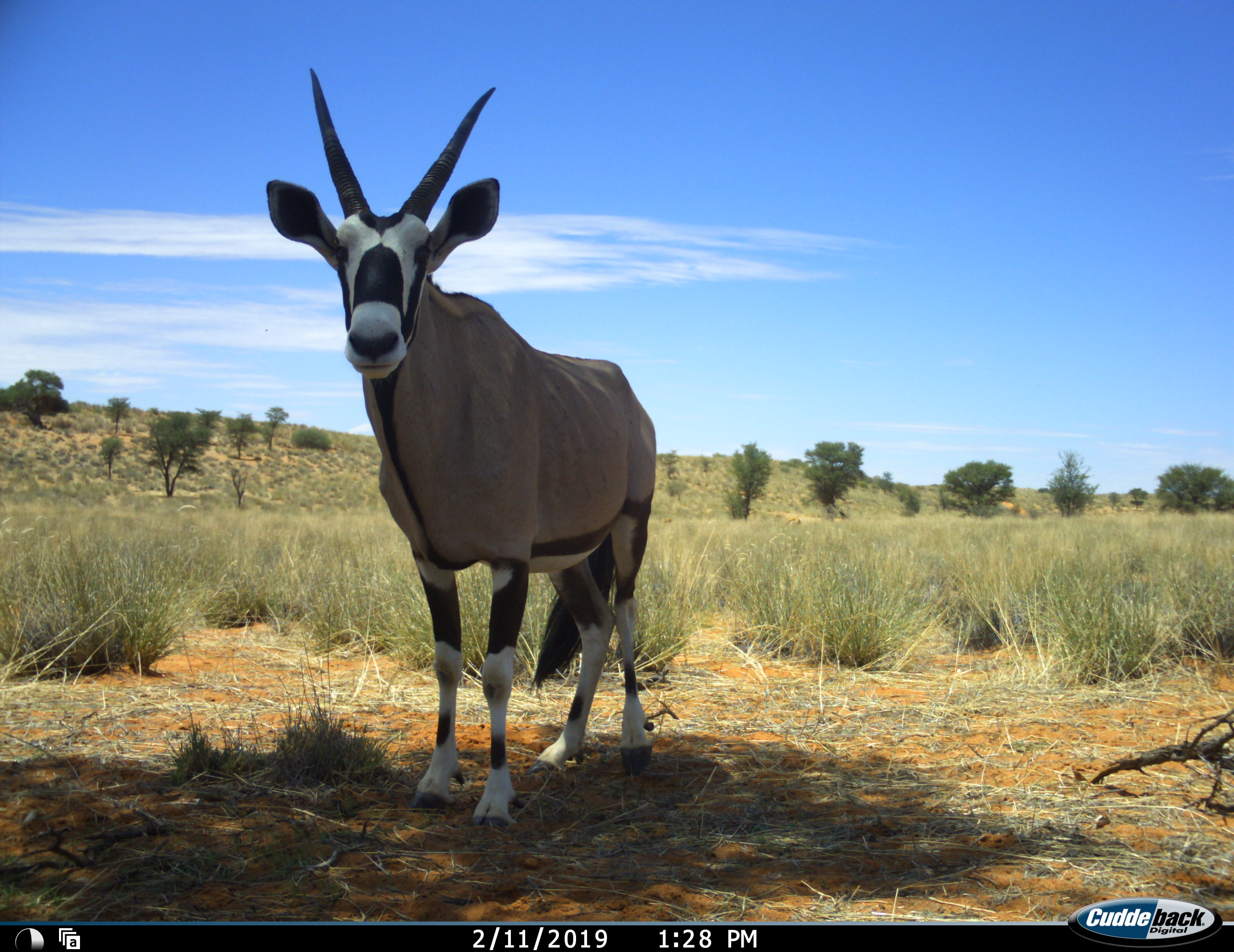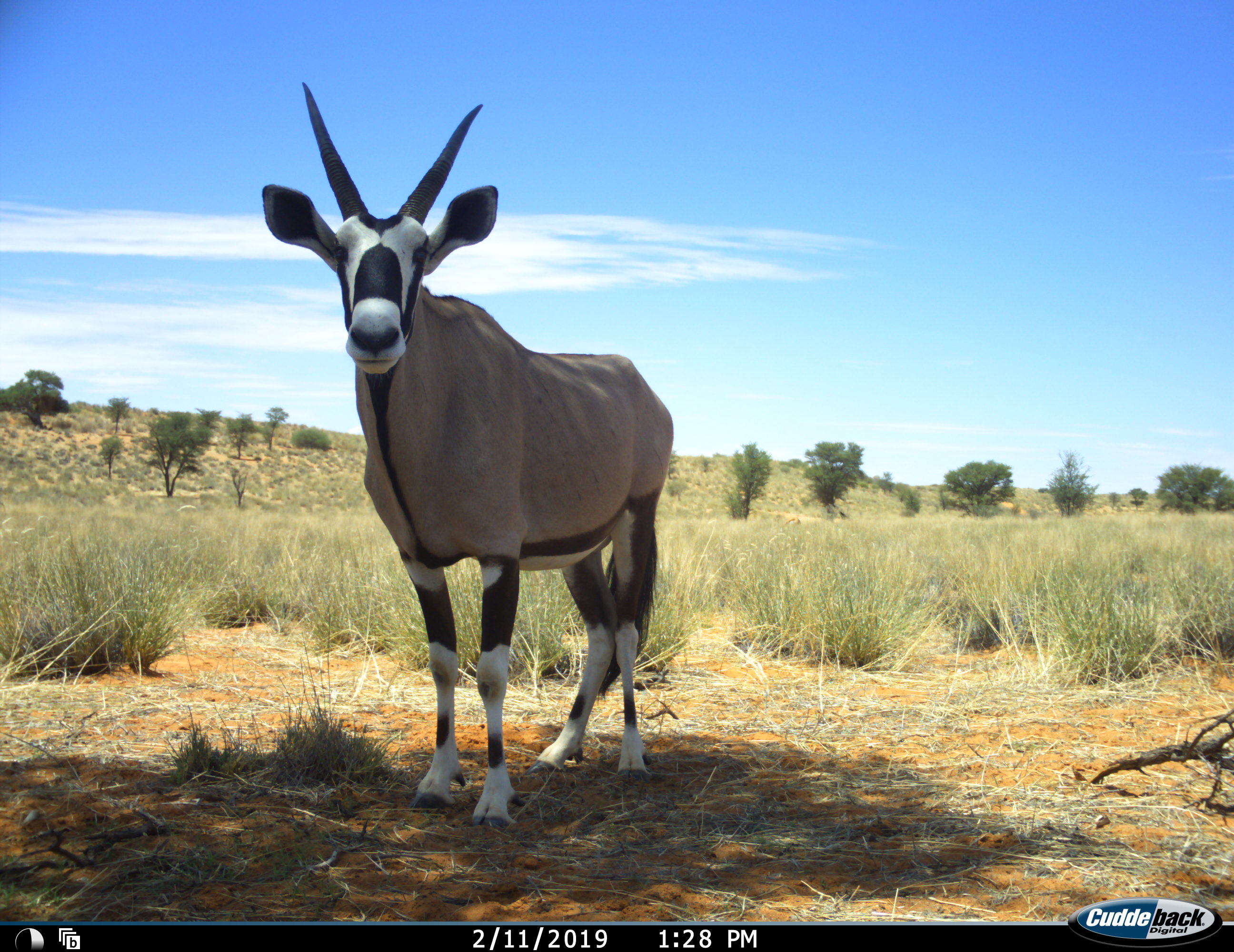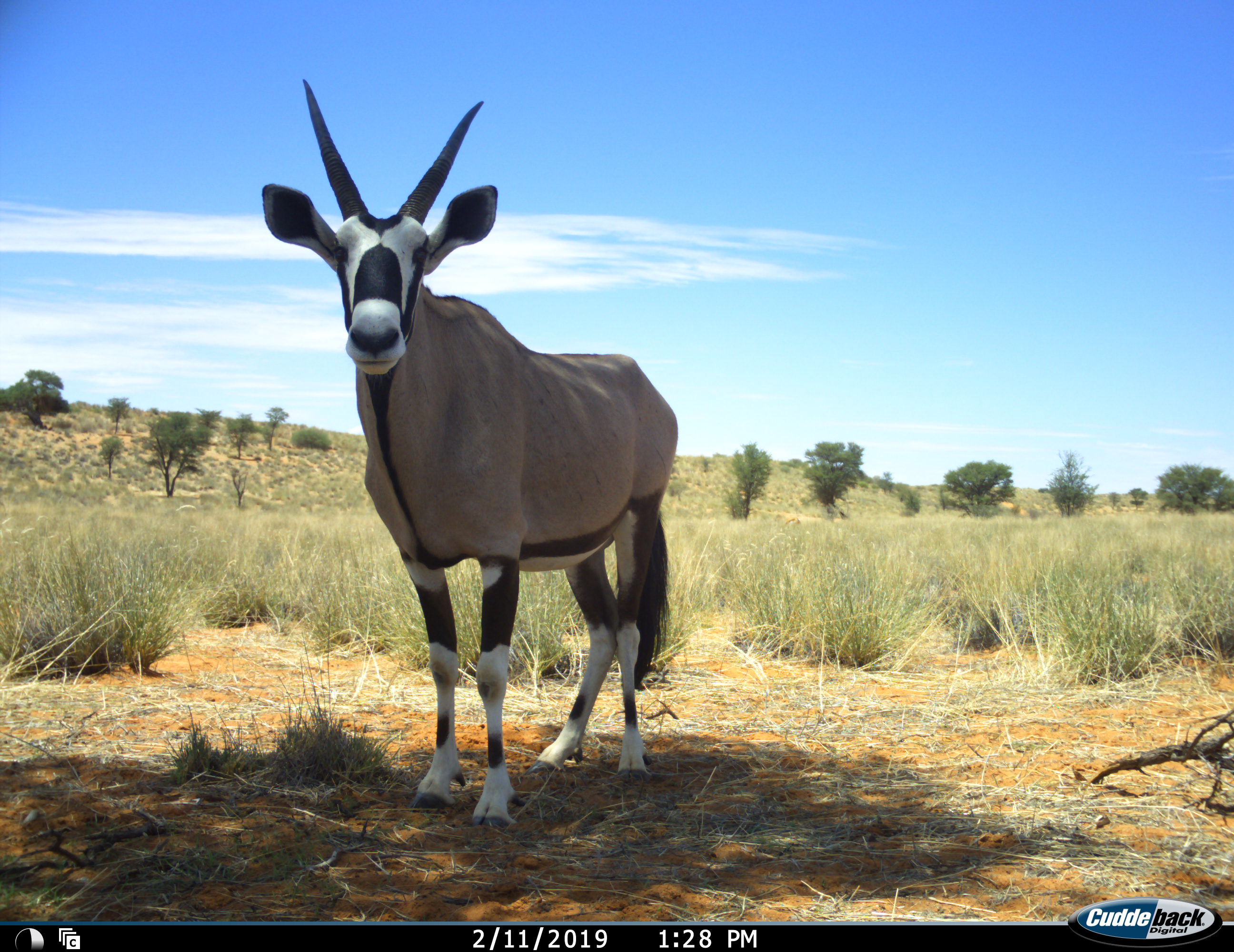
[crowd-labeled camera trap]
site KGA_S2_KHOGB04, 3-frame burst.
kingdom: Animalia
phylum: Chordata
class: Mammalia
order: Artiodactyla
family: Bovidae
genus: Oryx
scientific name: Oryx gazella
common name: gemsbok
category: oryx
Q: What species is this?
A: Oryx (gemsbok) (Oryx gazella).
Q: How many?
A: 1.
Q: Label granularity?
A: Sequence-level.